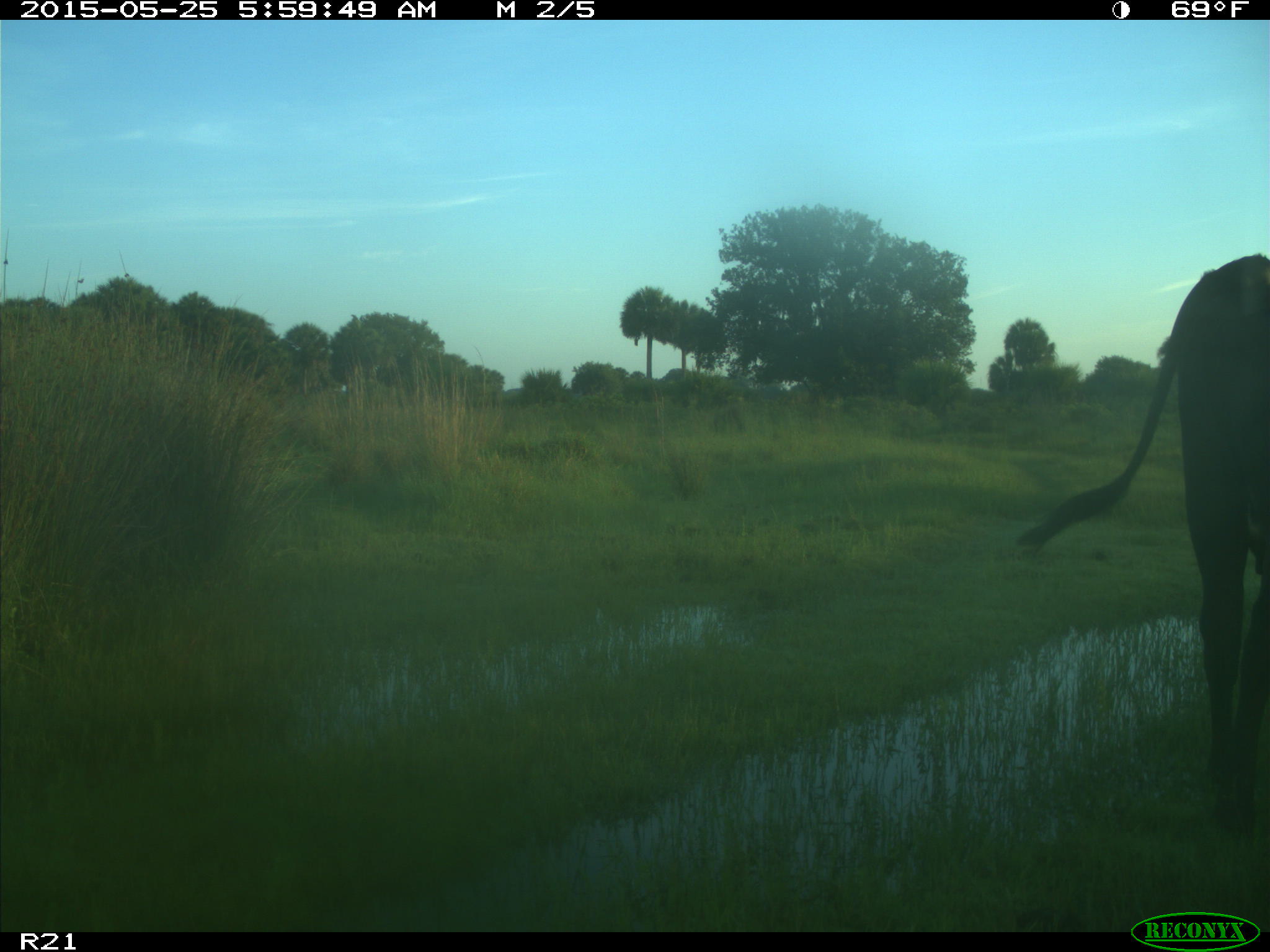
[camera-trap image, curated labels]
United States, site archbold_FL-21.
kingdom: Animalia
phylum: Chordata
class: Mammalia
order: Artiodactyla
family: Bovidae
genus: Bos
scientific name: Bos taurus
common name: domestic cow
Bos taurus (domestic cow).